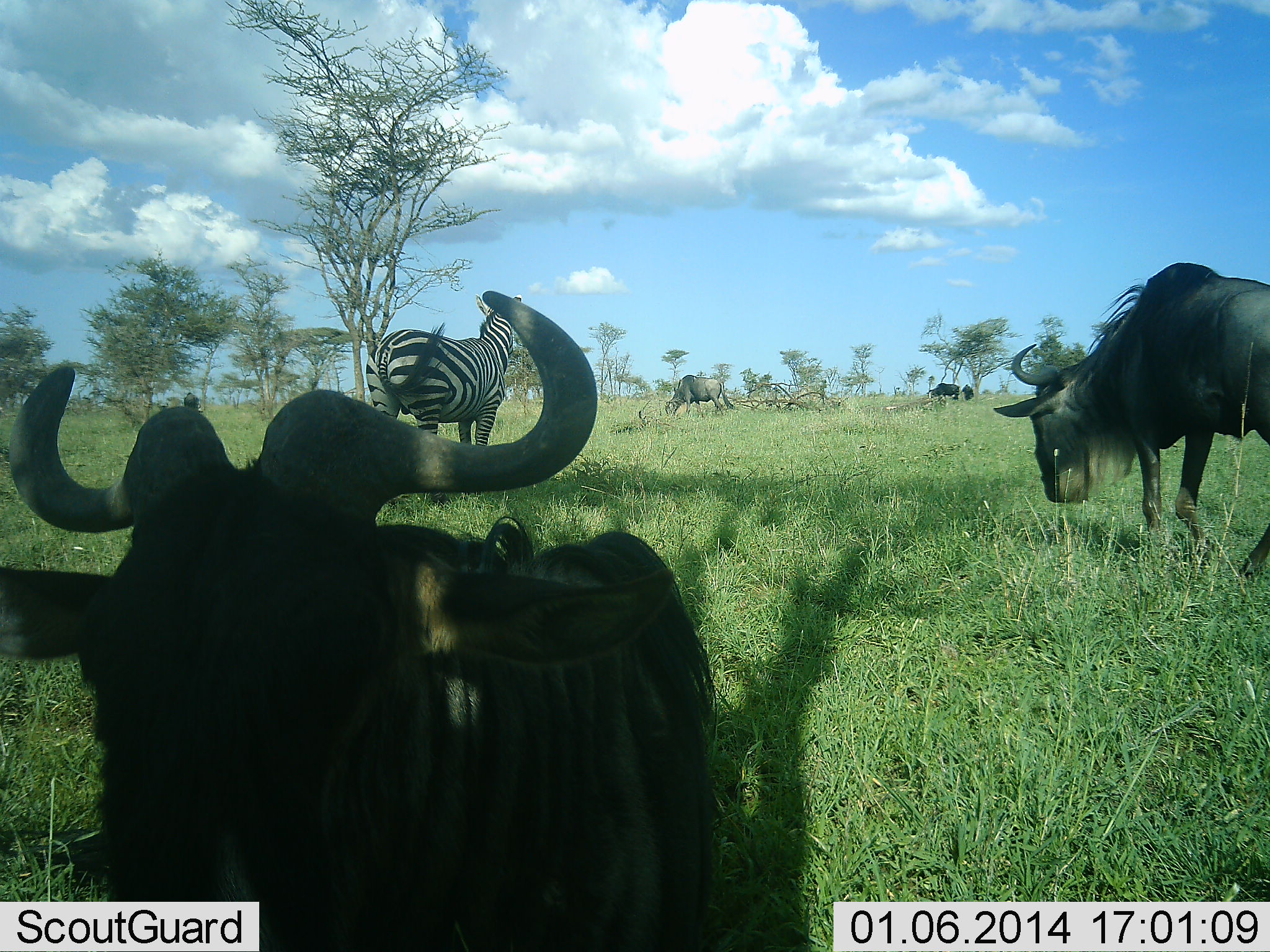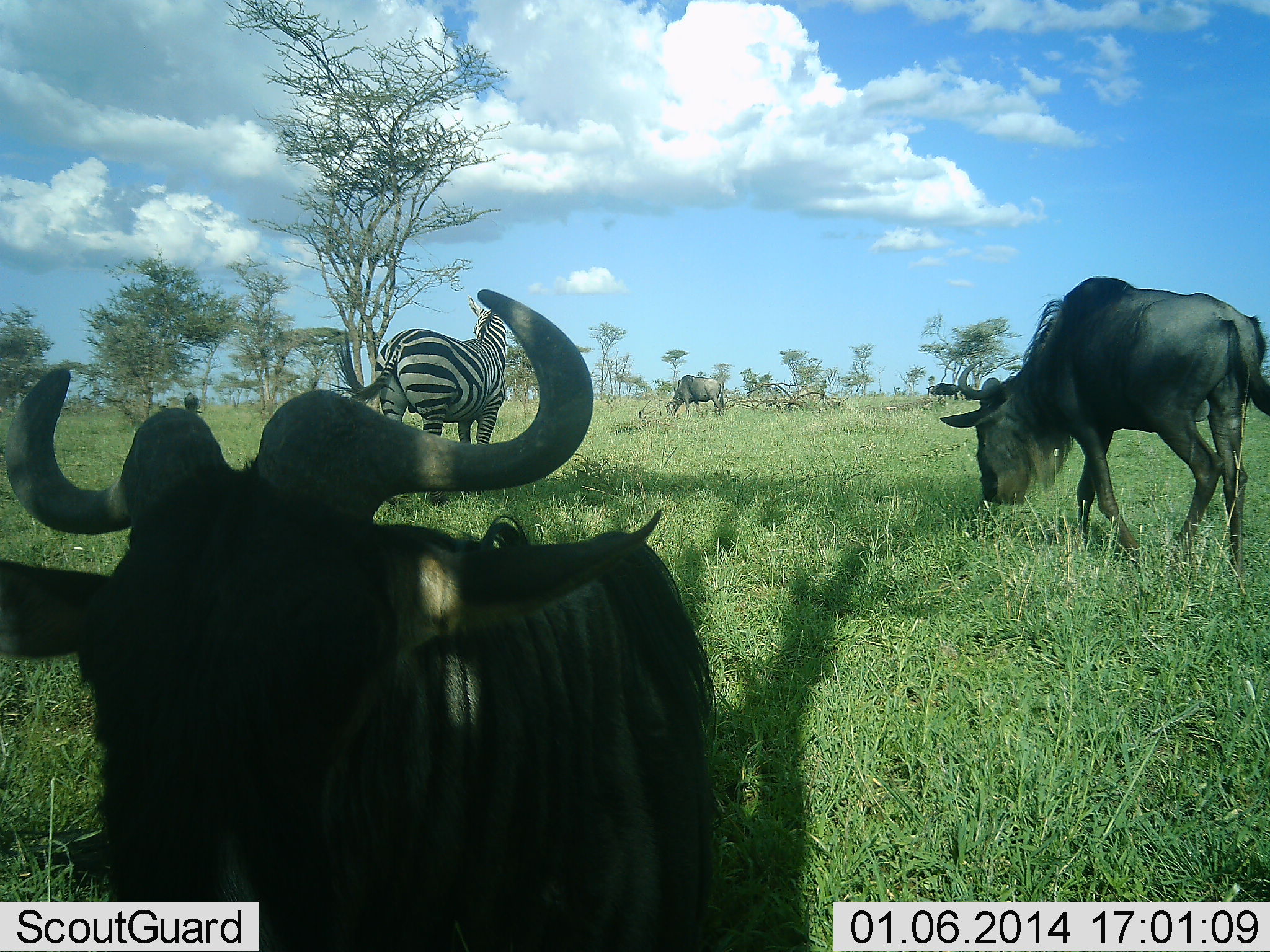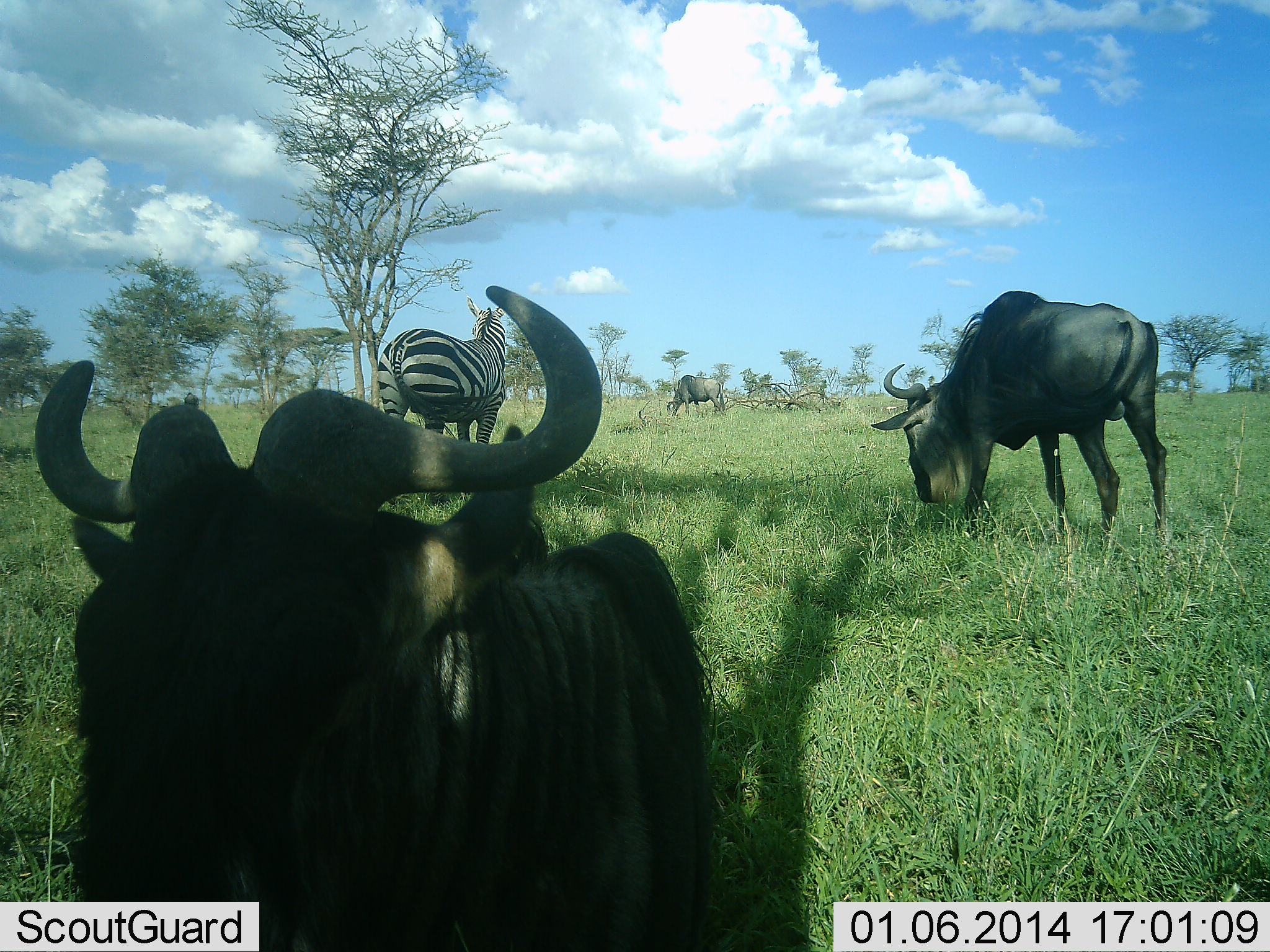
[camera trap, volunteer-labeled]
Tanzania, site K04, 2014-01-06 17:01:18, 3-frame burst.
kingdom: Animalia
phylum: Chordata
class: Mammalia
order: Artiodactyla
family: Bovidae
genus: Connochaetes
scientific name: Connochaetes taurinus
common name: blue wildebeest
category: wildebeest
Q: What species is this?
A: Wildebeest (blue wildebeest) (Connochaetes taurinus).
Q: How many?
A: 3.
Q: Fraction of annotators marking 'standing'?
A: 70%.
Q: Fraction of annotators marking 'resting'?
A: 40%.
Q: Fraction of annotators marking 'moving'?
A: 30%.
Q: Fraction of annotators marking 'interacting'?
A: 0%.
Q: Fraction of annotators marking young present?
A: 10%.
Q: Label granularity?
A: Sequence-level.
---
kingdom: Animalia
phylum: Chordata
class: Mammalia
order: Perissodactyla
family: Equidae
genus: Equus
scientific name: Equus quagga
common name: plains zebra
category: zebra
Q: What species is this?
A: Zebra (plains zebra) (Equus quagga).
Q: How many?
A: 1.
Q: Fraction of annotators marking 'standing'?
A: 100%.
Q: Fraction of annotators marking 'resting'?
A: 0%.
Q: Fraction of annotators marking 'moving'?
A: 0%.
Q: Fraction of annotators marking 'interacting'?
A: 0%.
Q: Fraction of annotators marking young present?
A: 0%.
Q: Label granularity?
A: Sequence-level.